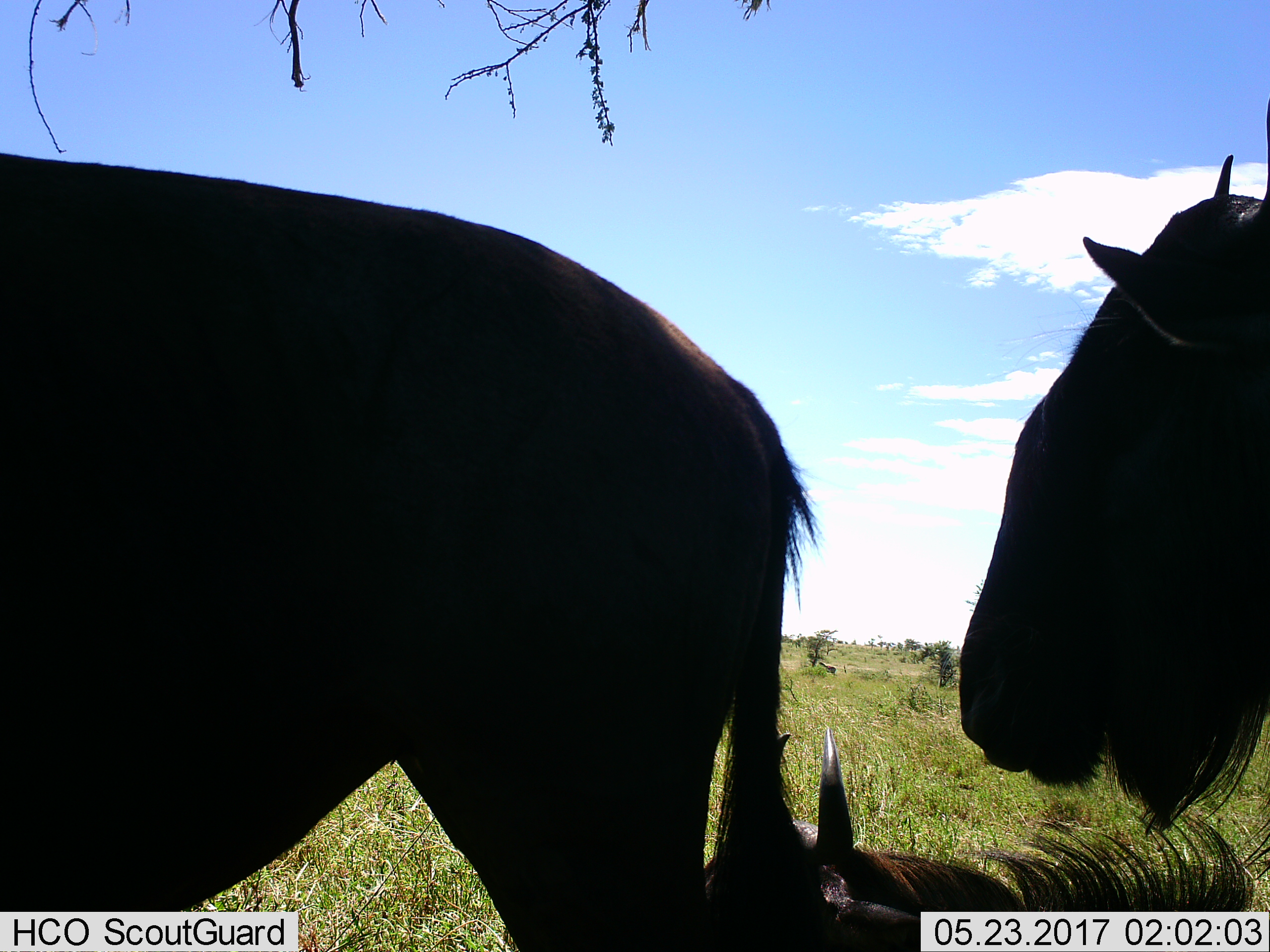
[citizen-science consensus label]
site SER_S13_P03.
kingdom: Animalia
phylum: Chordata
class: Mammalia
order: Artiodactyla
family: Bovidae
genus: Connochaetes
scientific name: Connochaetes taurinus taurinus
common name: blue wildebeest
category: wildebeestblue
Wildebeestblue (blue wildebeest) (Connochaetes taurinus taurinus), count 3. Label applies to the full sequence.